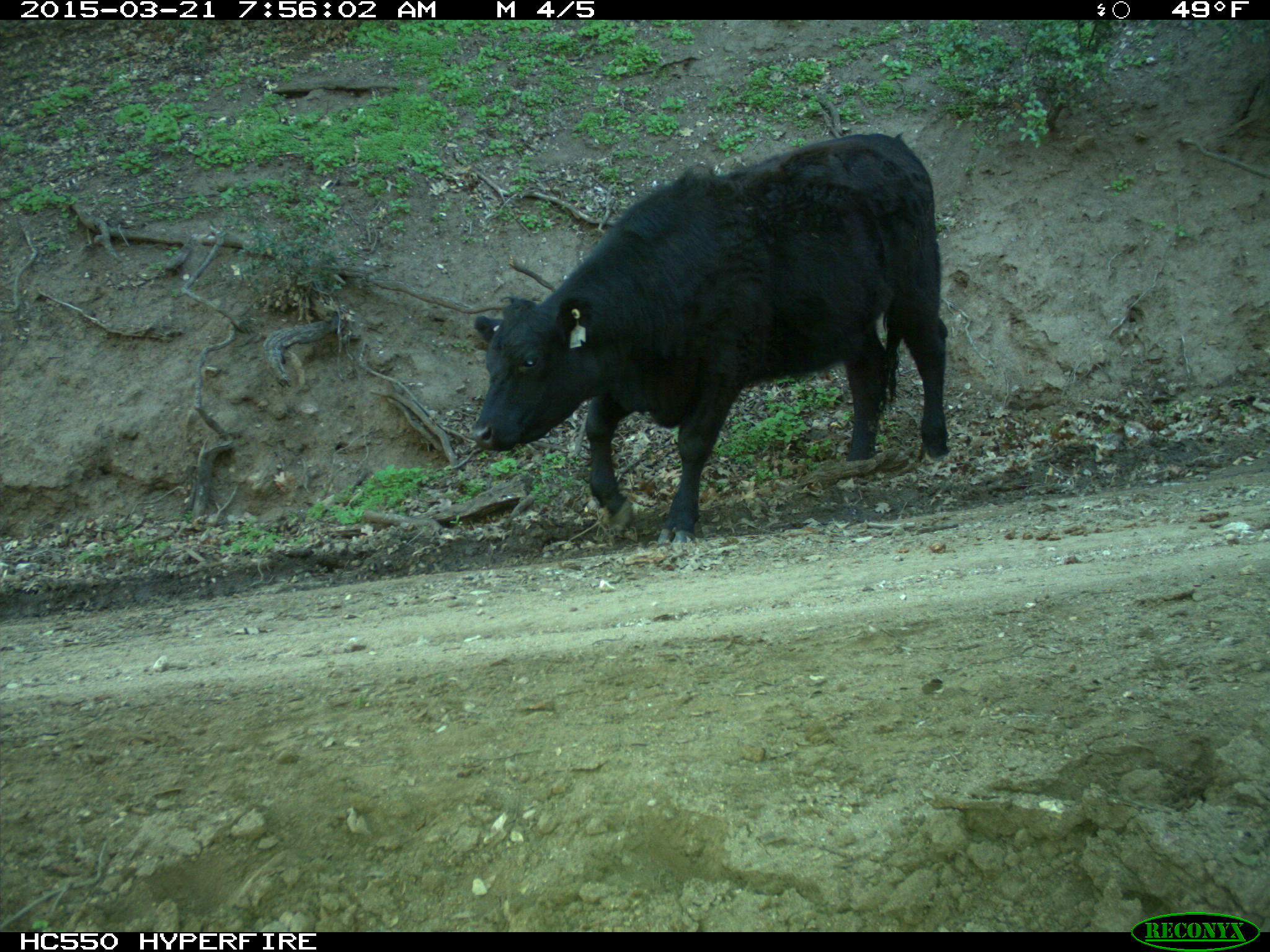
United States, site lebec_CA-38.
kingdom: Animalia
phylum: Chordata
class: Mammalia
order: Artiodactyla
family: Bovidae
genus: Bos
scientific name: Bos taurus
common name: domestic cow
Bos taurus (domestic cow).